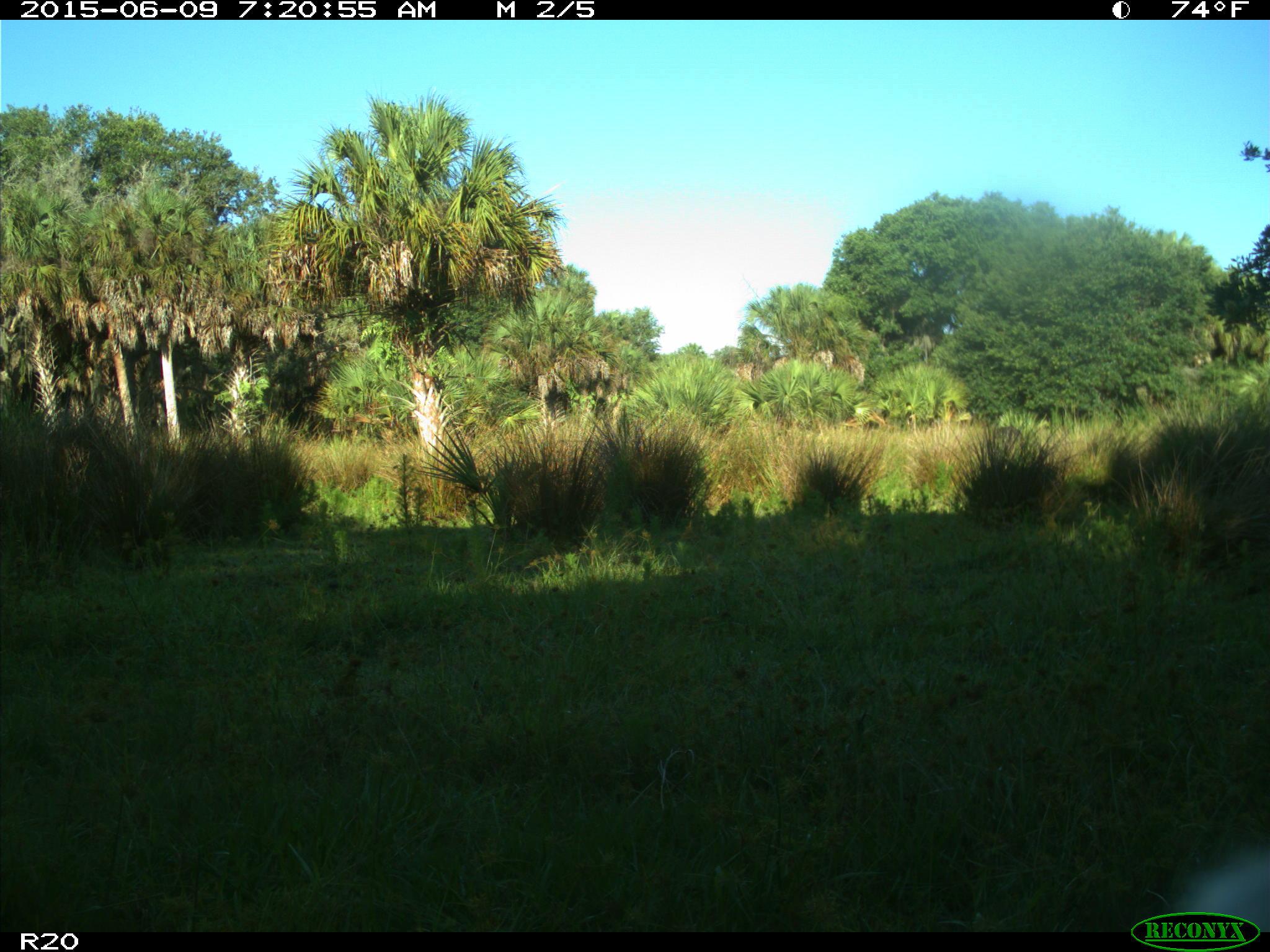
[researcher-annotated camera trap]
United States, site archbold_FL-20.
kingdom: Animalia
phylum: Chordata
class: Mammalia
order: Artiodactyla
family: Bovidae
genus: Bos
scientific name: Bos taurus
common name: domestic cow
Bos taurus (domestic cow).